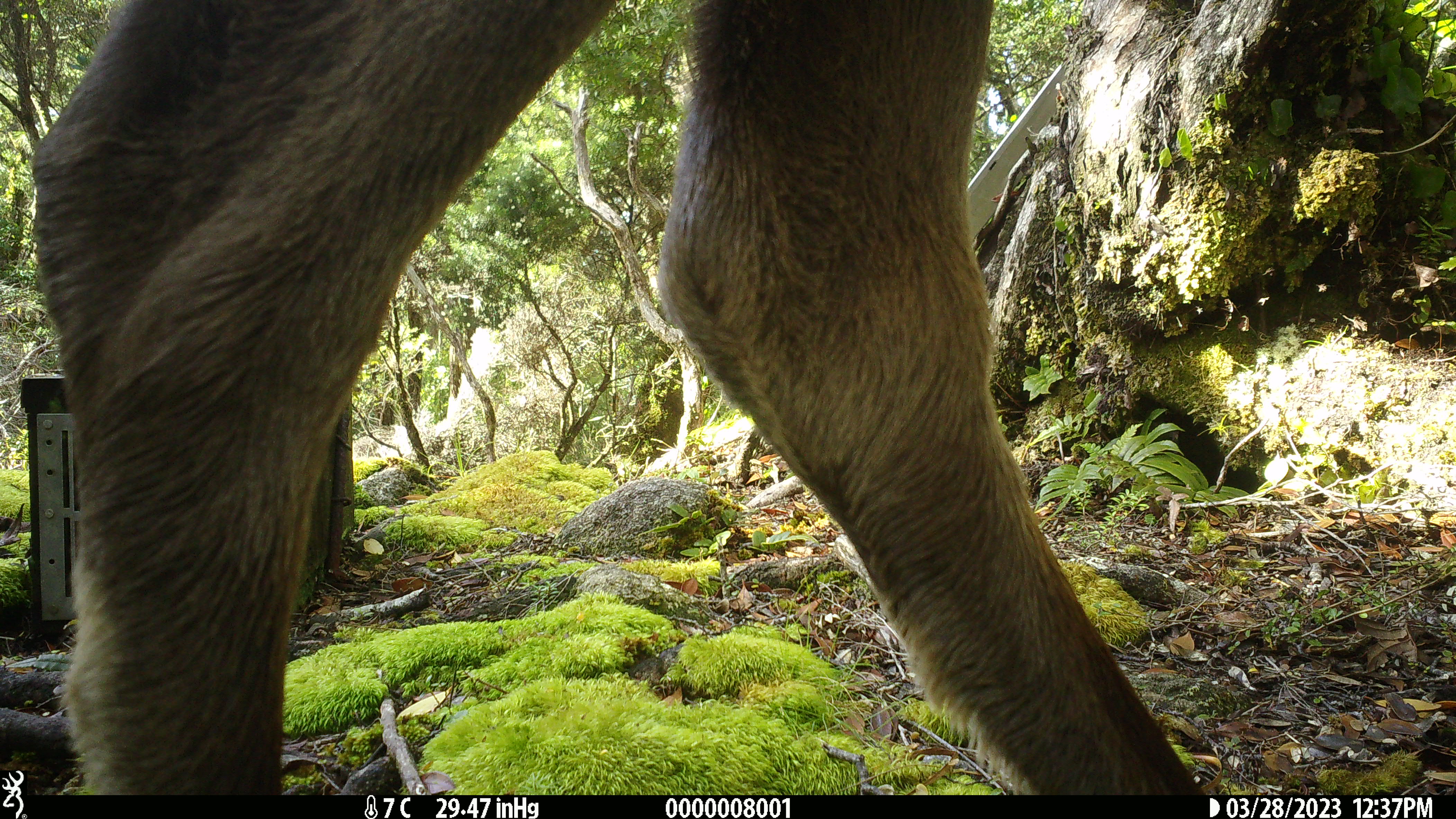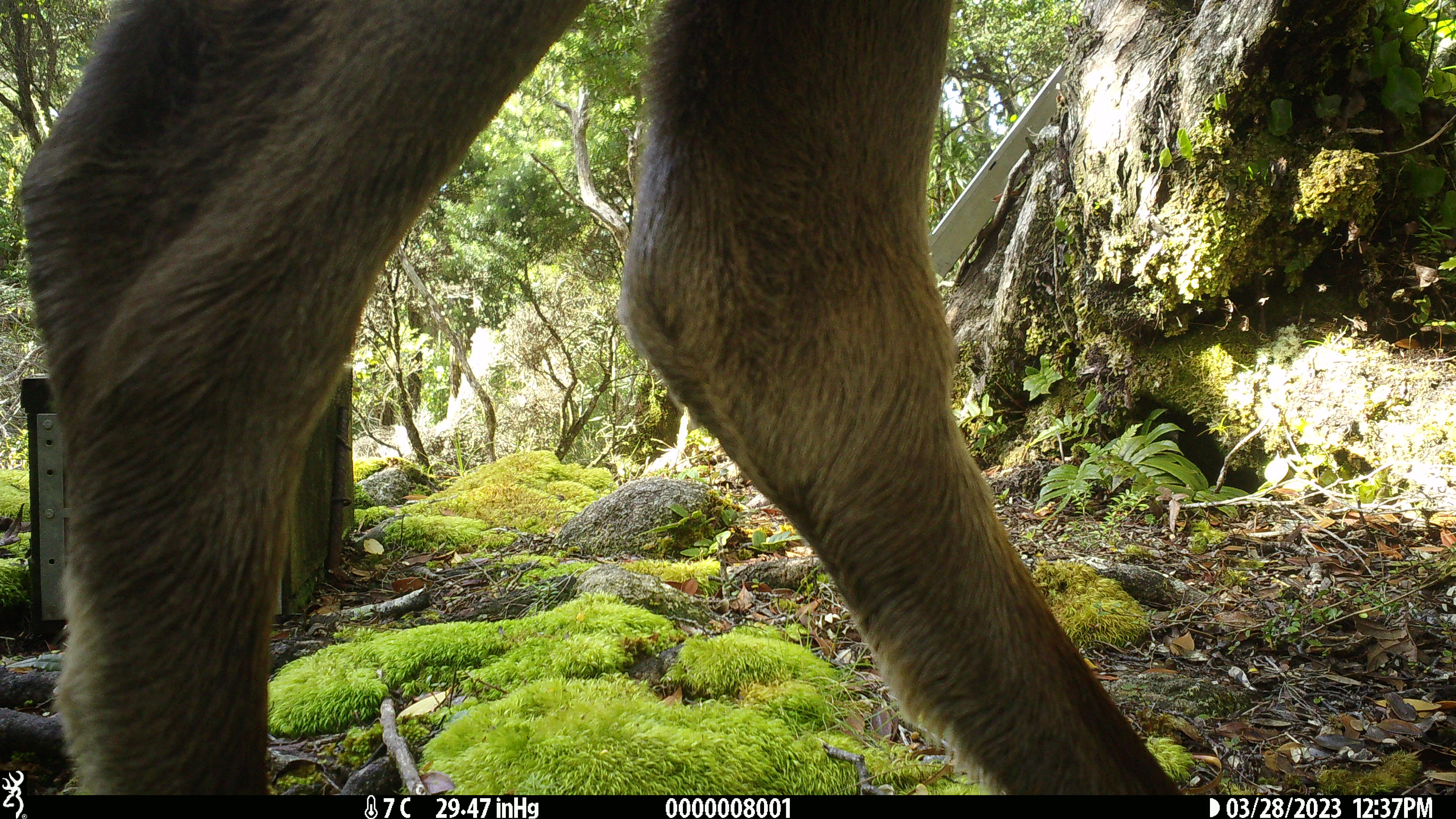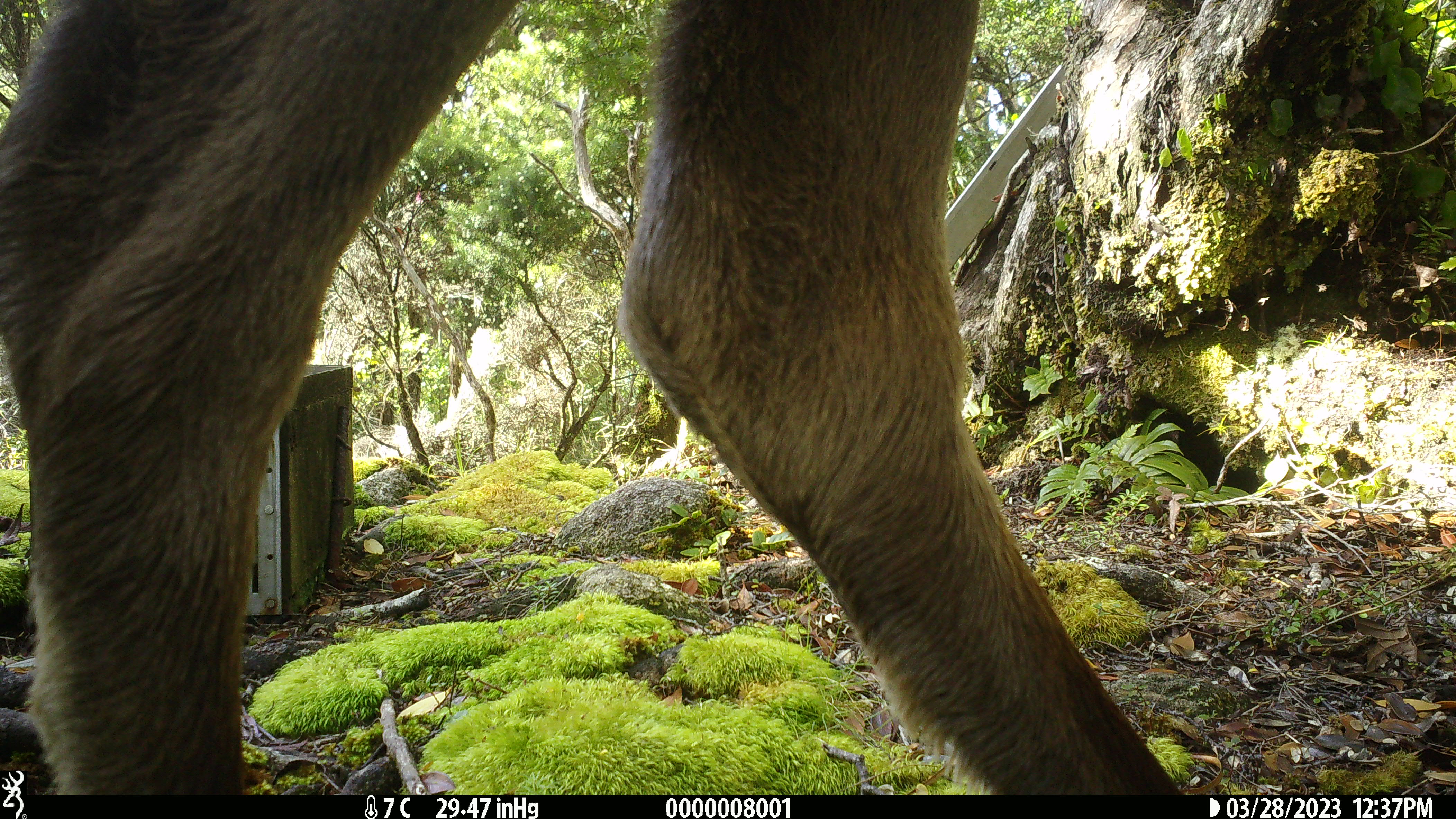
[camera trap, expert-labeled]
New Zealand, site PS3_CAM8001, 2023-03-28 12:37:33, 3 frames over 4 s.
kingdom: Animalia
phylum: Chordata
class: Mammalia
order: Artiodactyla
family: Cervidae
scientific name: Cervidae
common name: deer